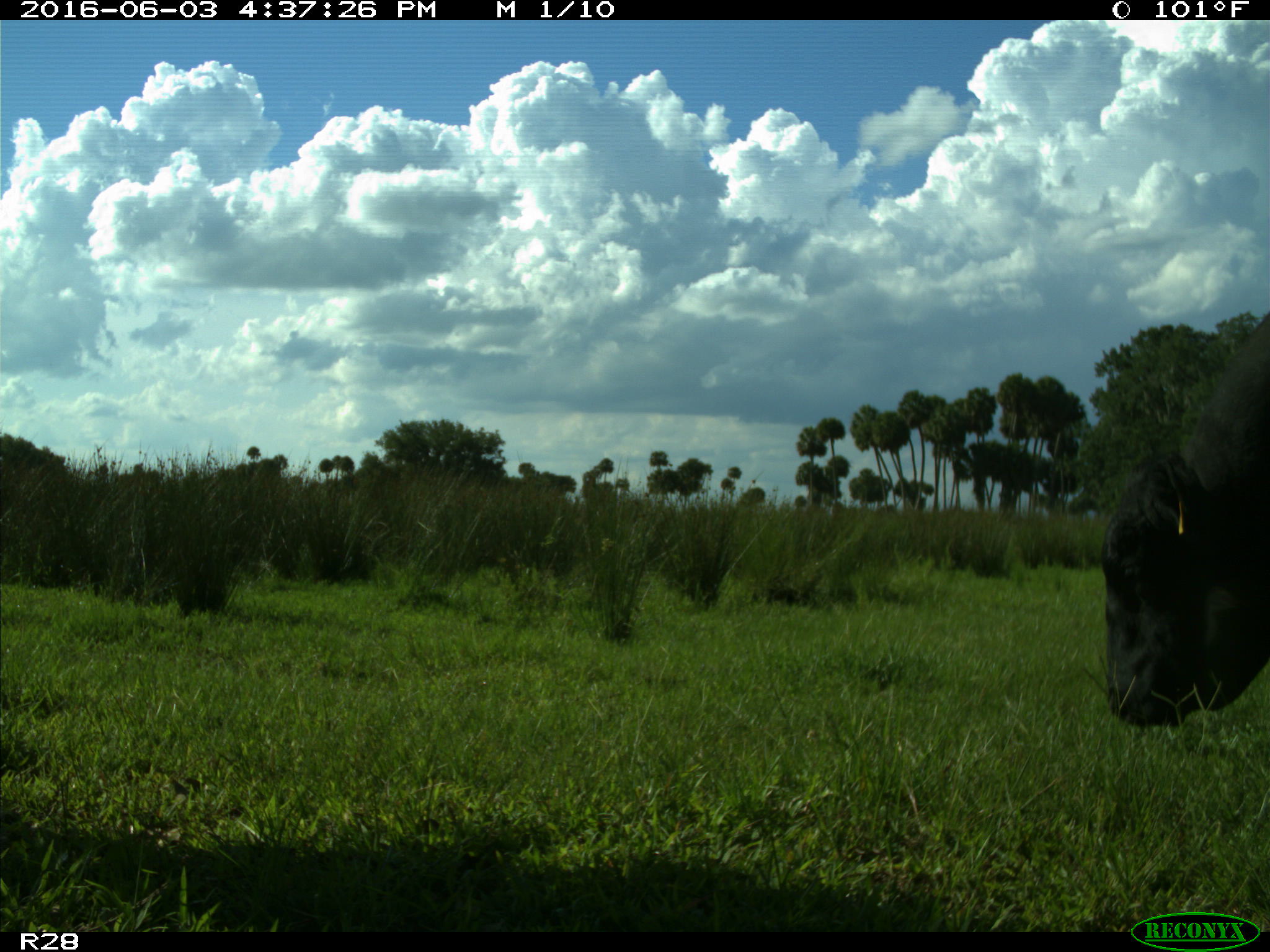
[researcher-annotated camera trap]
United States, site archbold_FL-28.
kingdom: Animalia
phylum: Chordata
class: Mammalia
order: Artiodactyla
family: Bovidae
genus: Bos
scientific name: Bos taurus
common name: domestic cow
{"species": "Bos taurus (domestic cow)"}